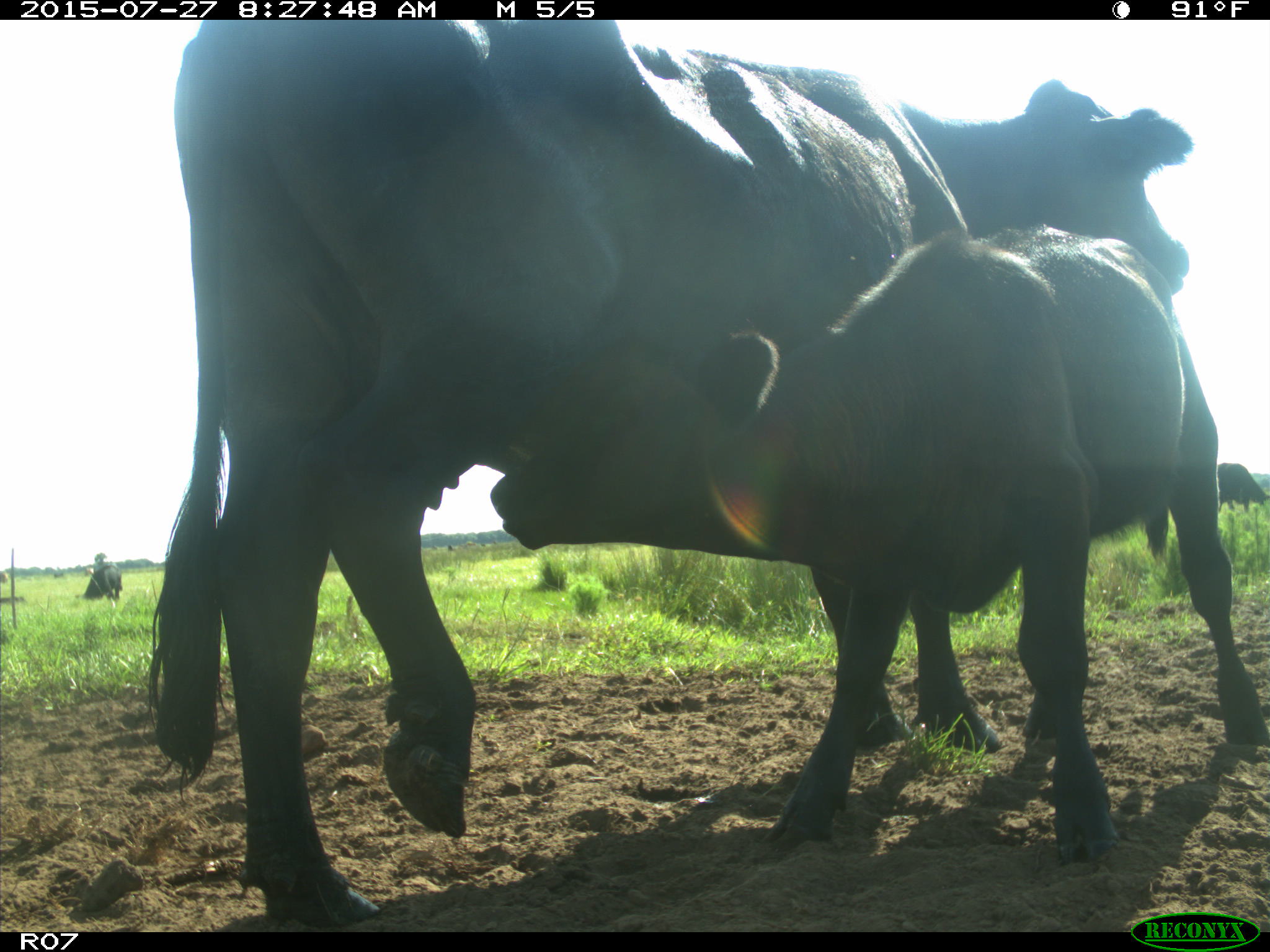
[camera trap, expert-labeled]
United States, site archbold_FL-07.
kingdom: Animalia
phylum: Chordata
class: Mammalia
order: Artiodactyla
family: Bovidae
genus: Bos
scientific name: Bos taurus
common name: domestic cow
Bos taurus (domestic cow).